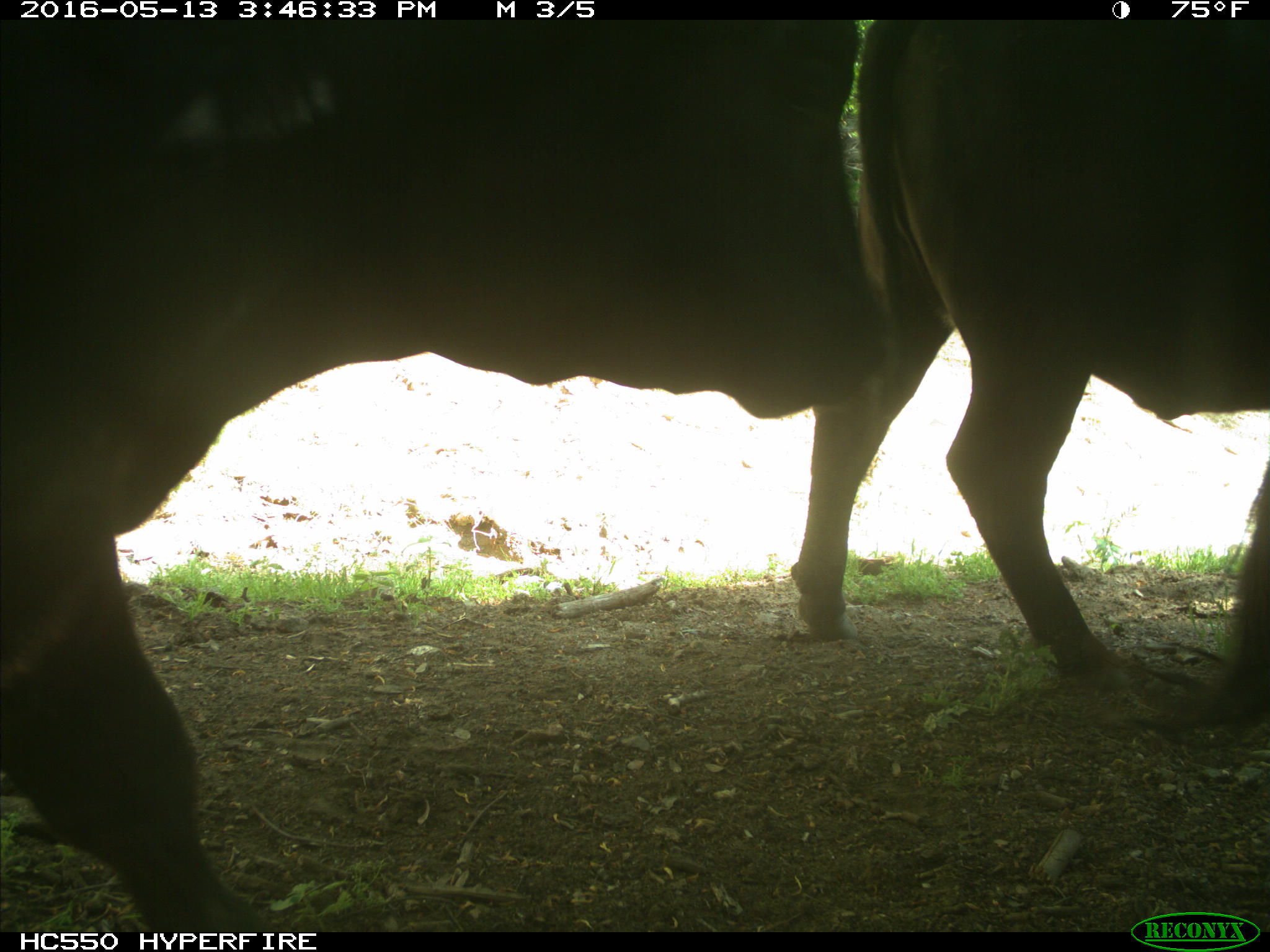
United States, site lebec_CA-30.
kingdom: Animalia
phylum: Chordata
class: Mammalia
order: Artiodactyla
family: Bovidae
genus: Bos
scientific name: Bos taurus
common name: domestic cow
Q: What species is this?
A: Bos taurus (domestic cow).